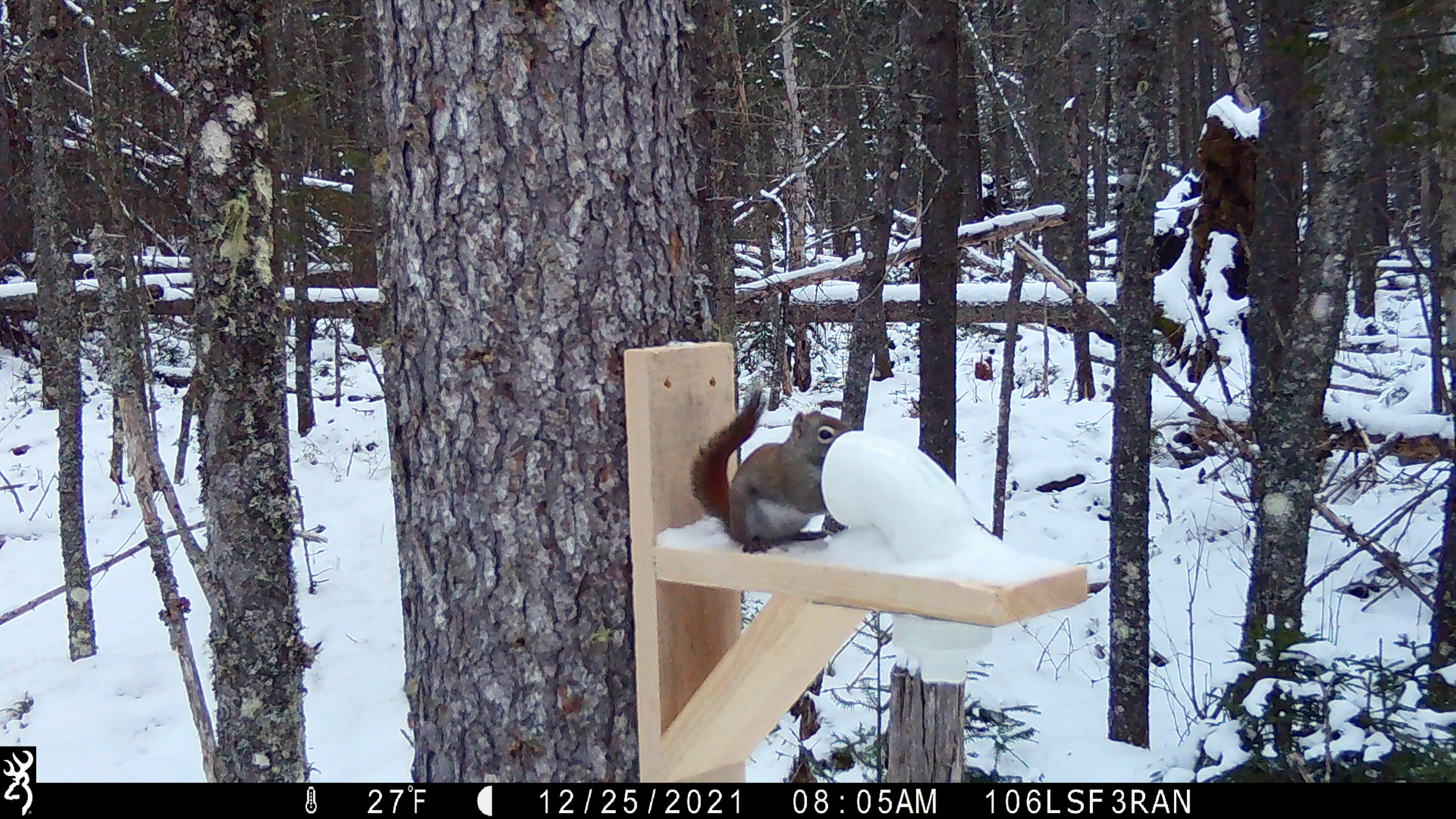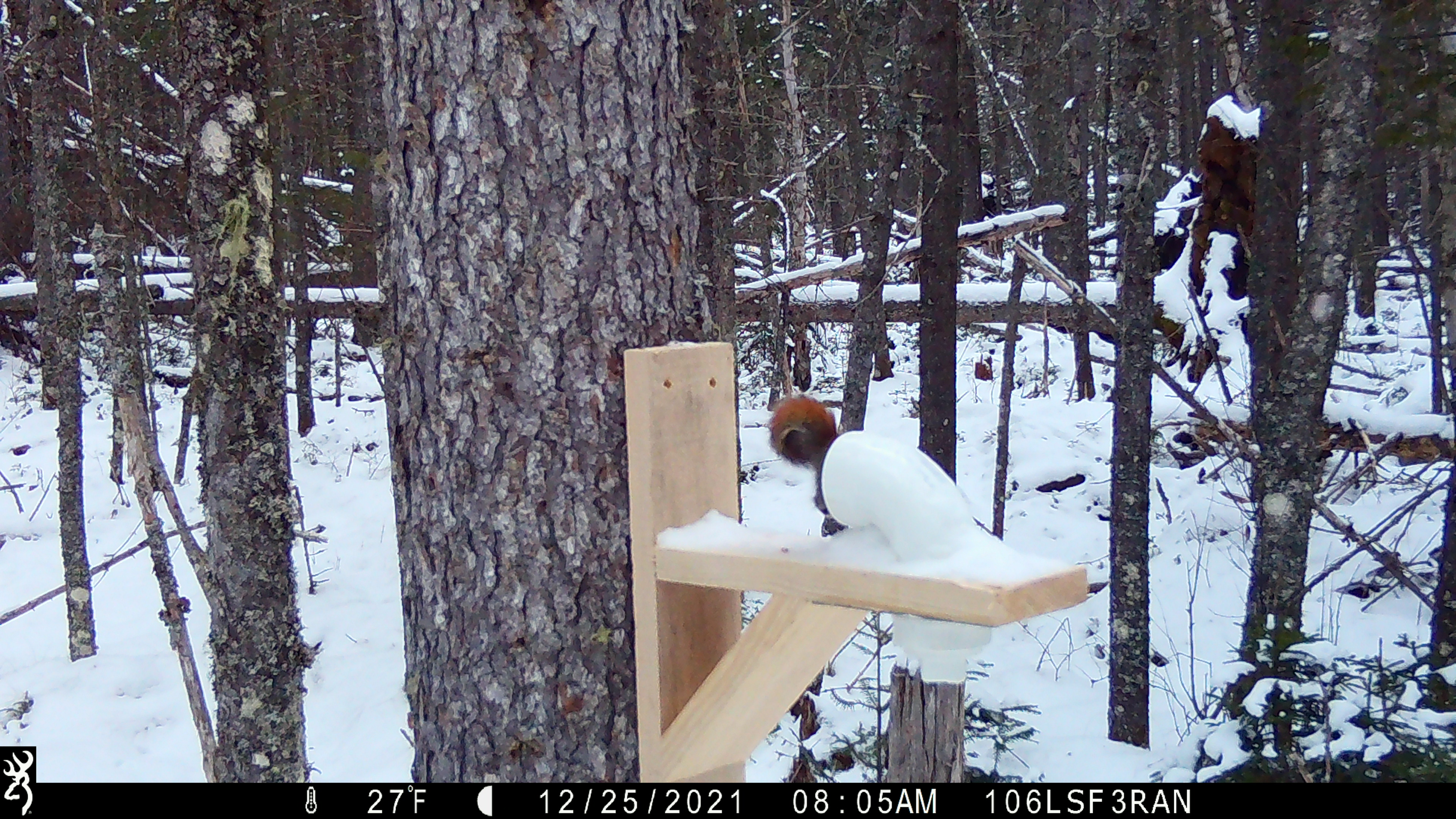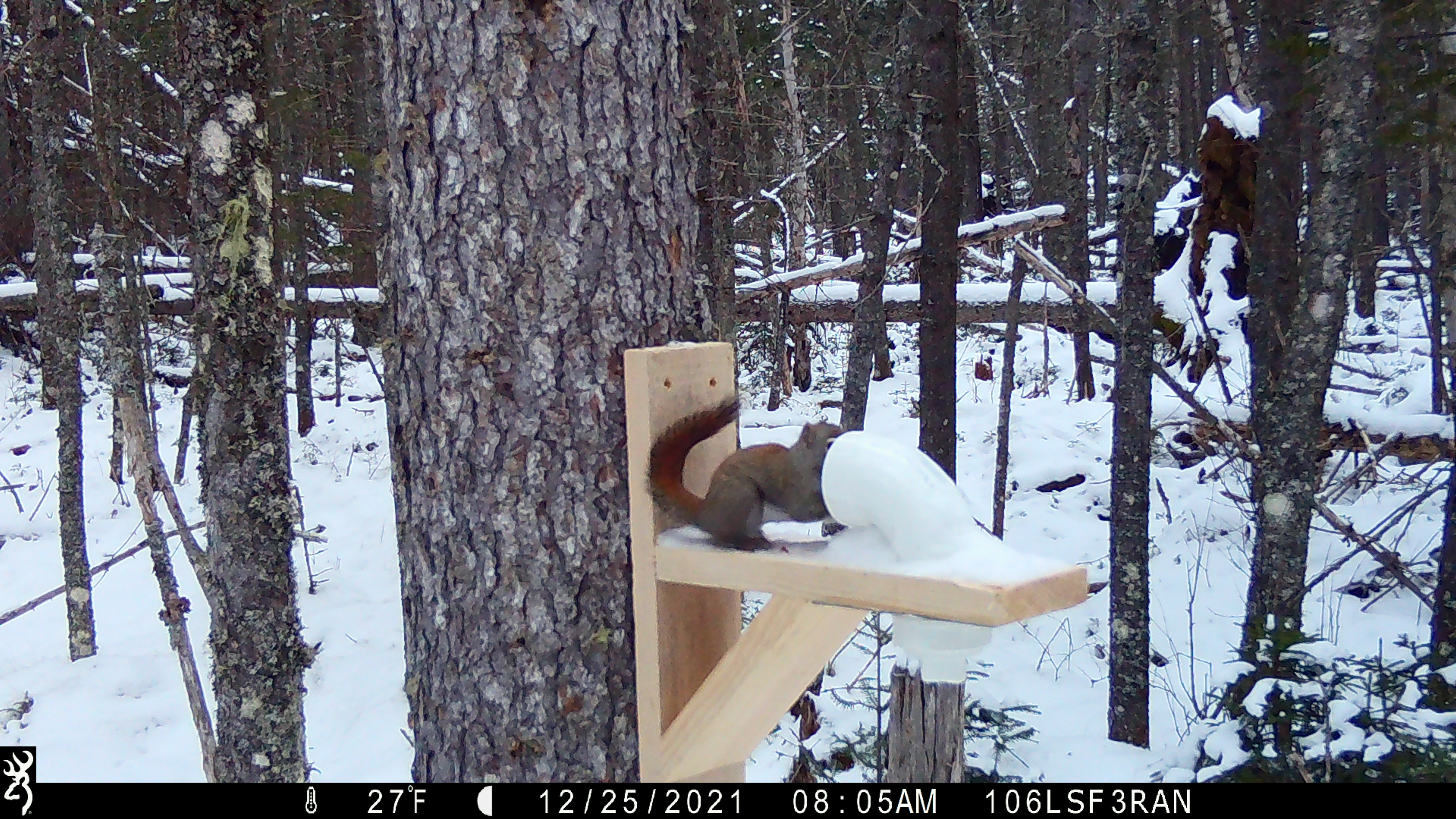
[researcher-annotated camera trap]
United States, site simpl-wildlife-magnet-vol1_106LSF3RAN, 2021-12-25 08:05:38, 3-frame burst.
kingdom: Animalia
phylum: Chordata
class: Mammalia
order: Rodentia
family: Sciuridae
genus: Tamiasciurus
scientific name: Tamiasciurus hudsonicus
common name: red squirrel